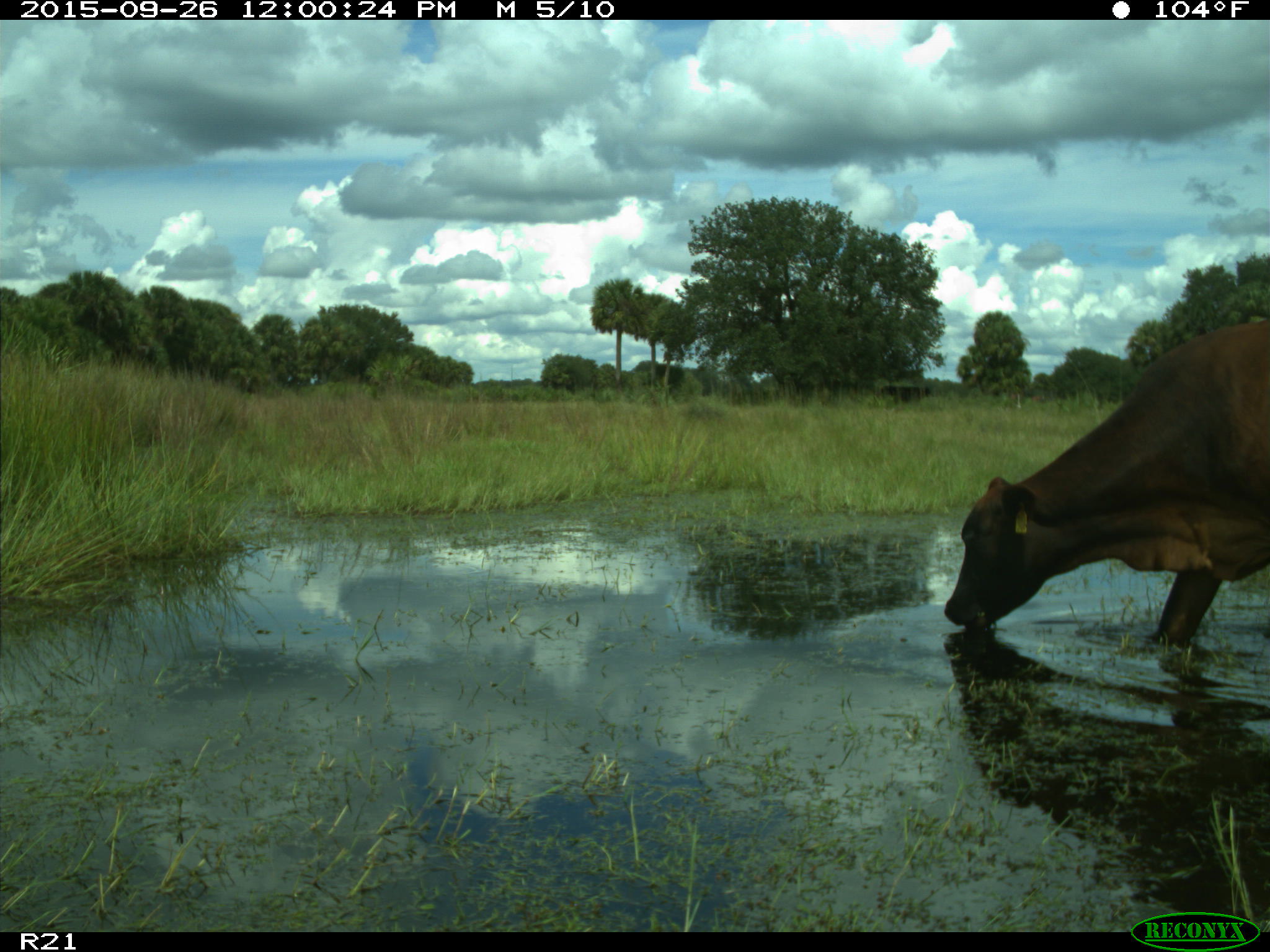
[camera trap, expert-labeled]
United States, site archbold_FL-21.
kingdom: Animalia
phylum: Chordata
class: Mammalia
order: Artiodactyla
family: Bovidae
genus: Bos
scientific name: Bos taurus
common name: domestic cow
Bos taurus (domestic cow).